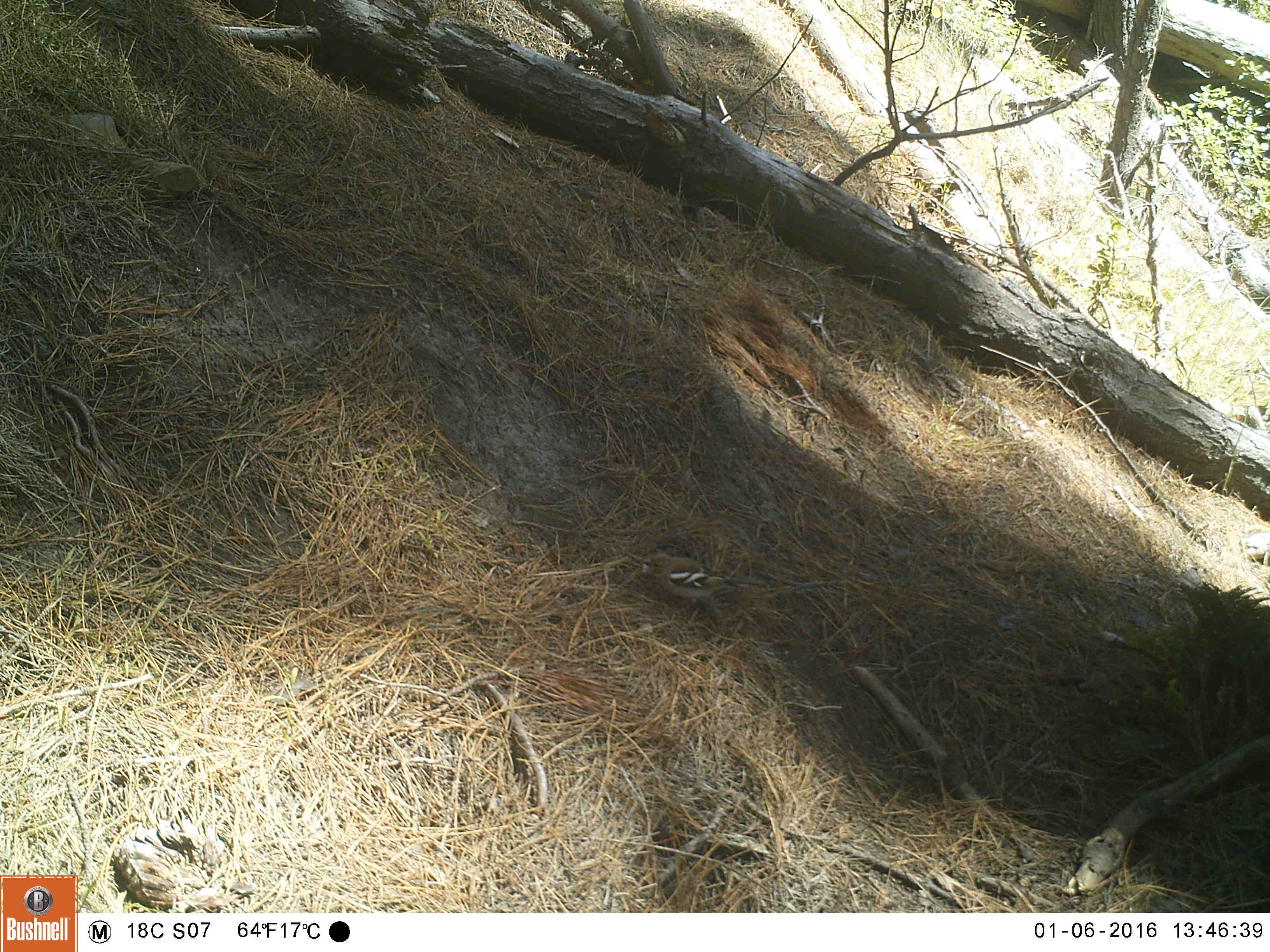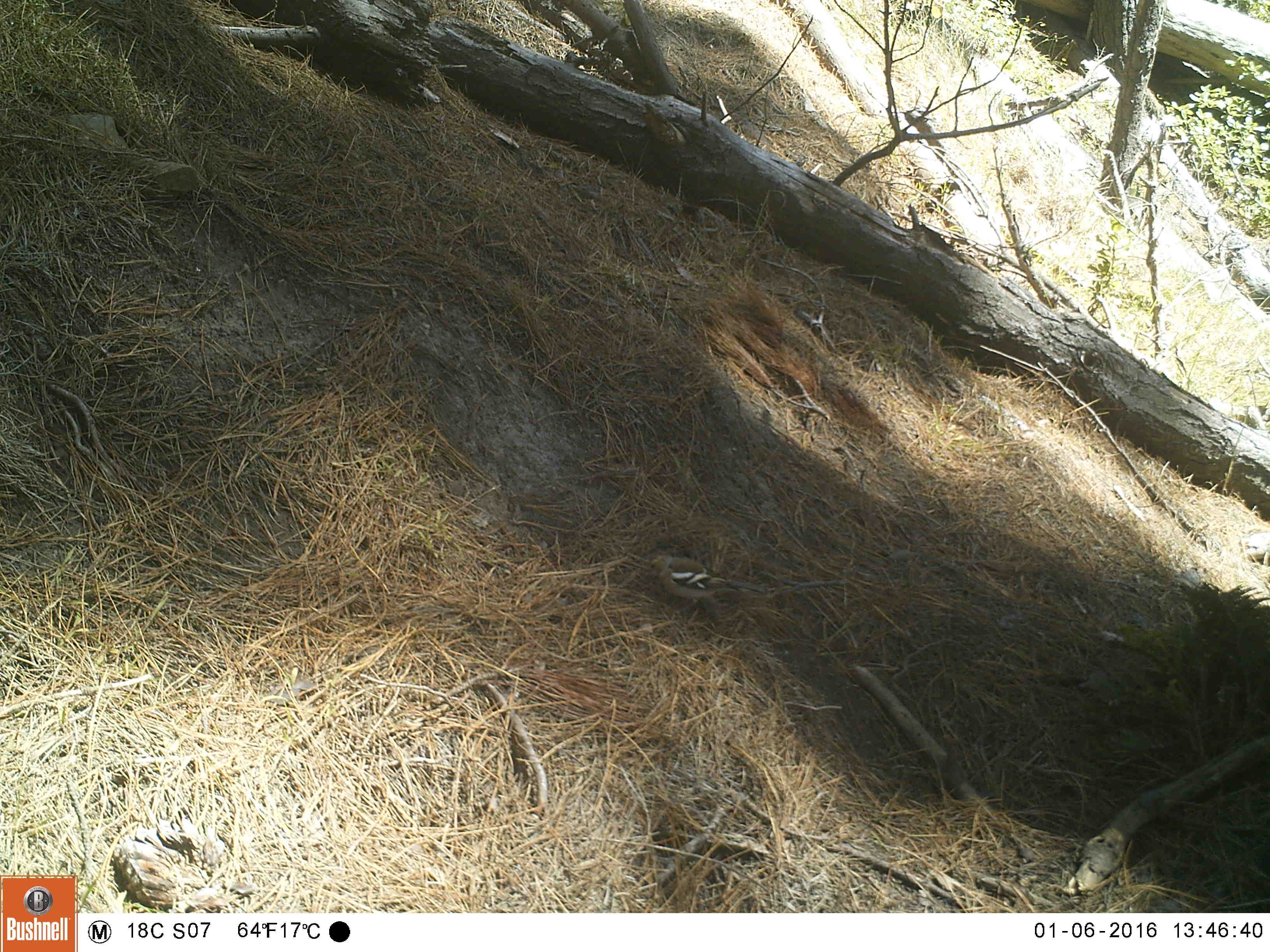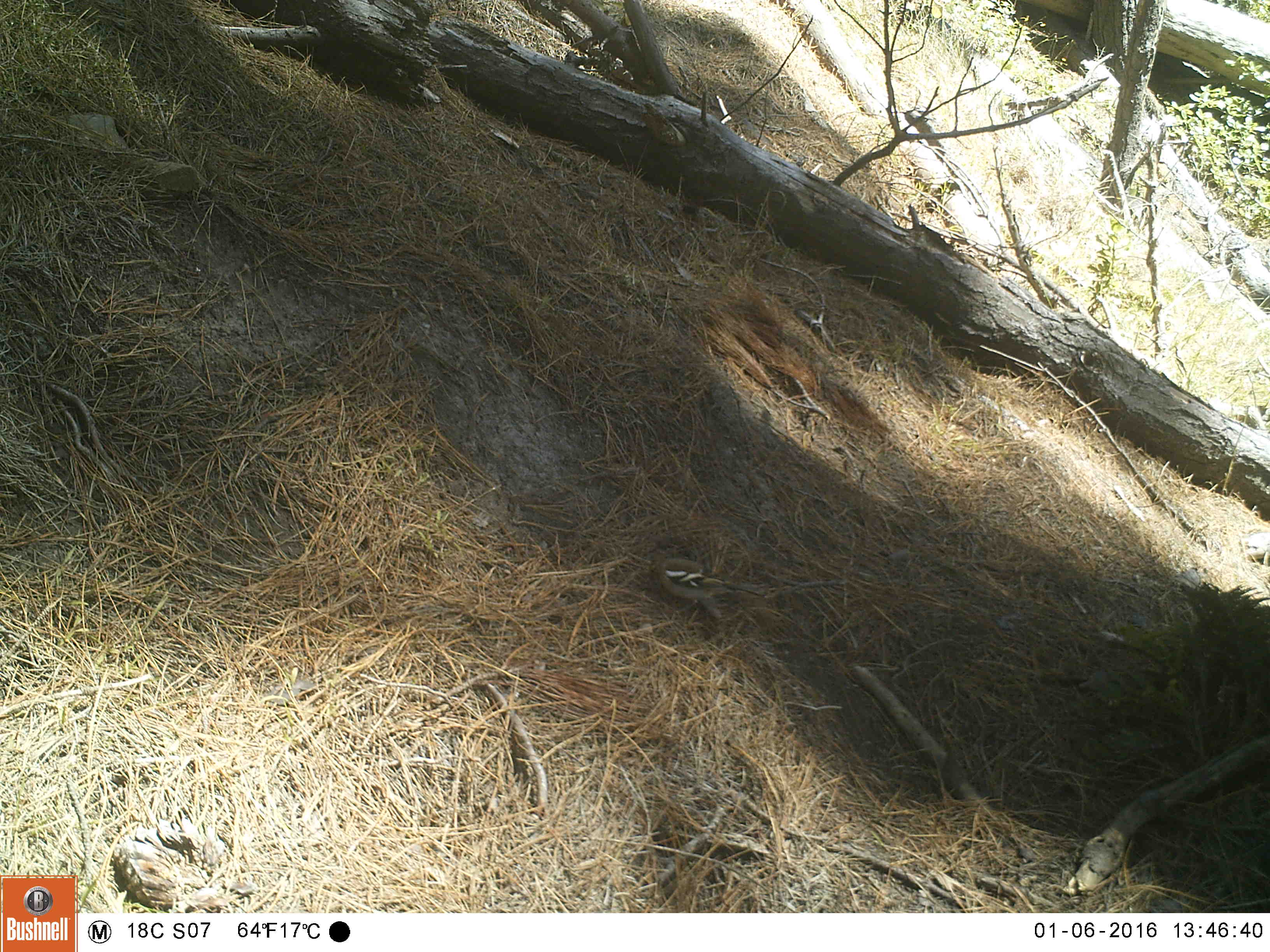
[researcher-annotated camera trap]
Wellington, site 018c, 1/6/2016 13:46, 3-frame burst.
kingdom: Animalia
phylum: Chordata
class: Aves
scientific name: Aves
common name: bird